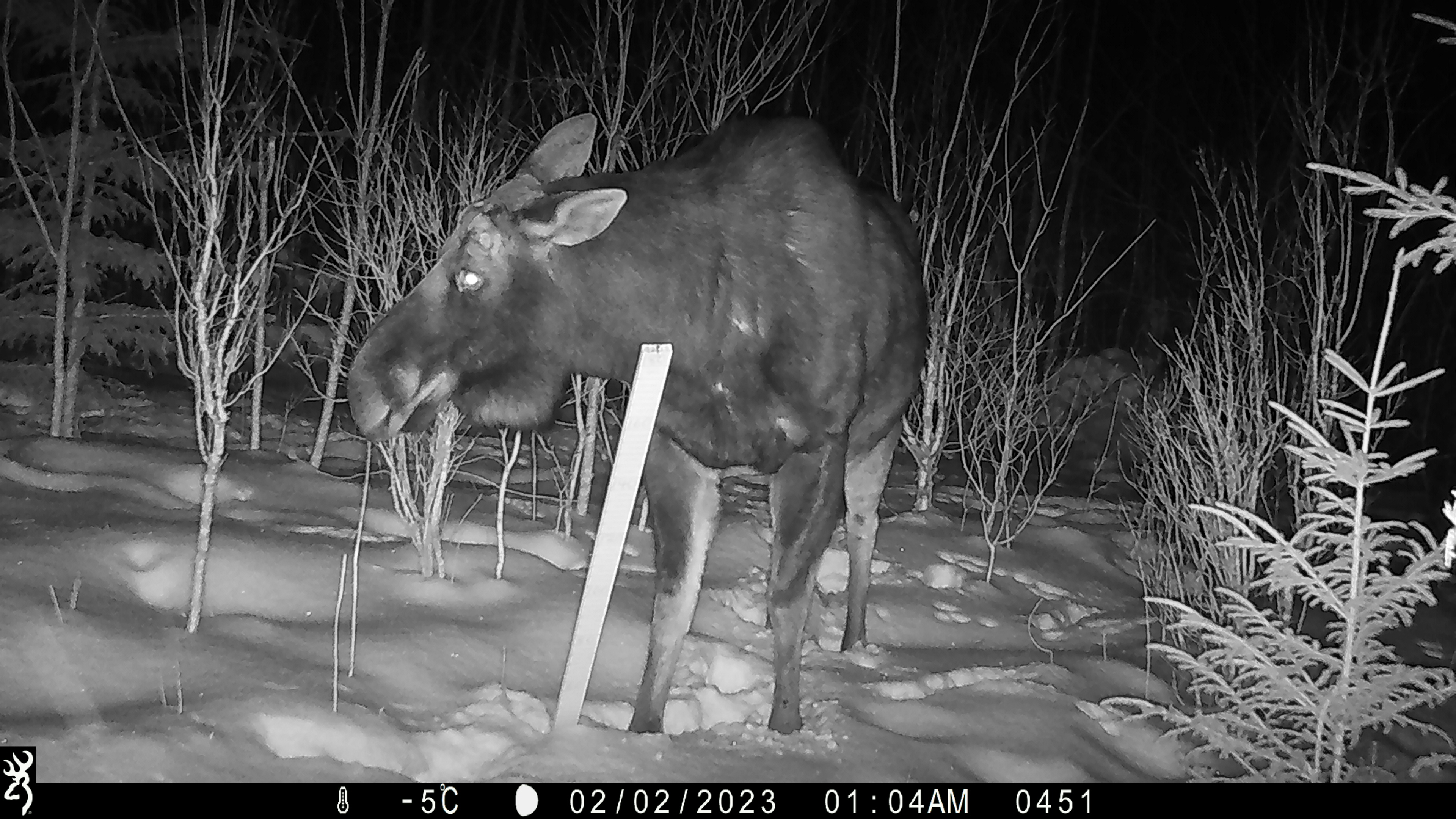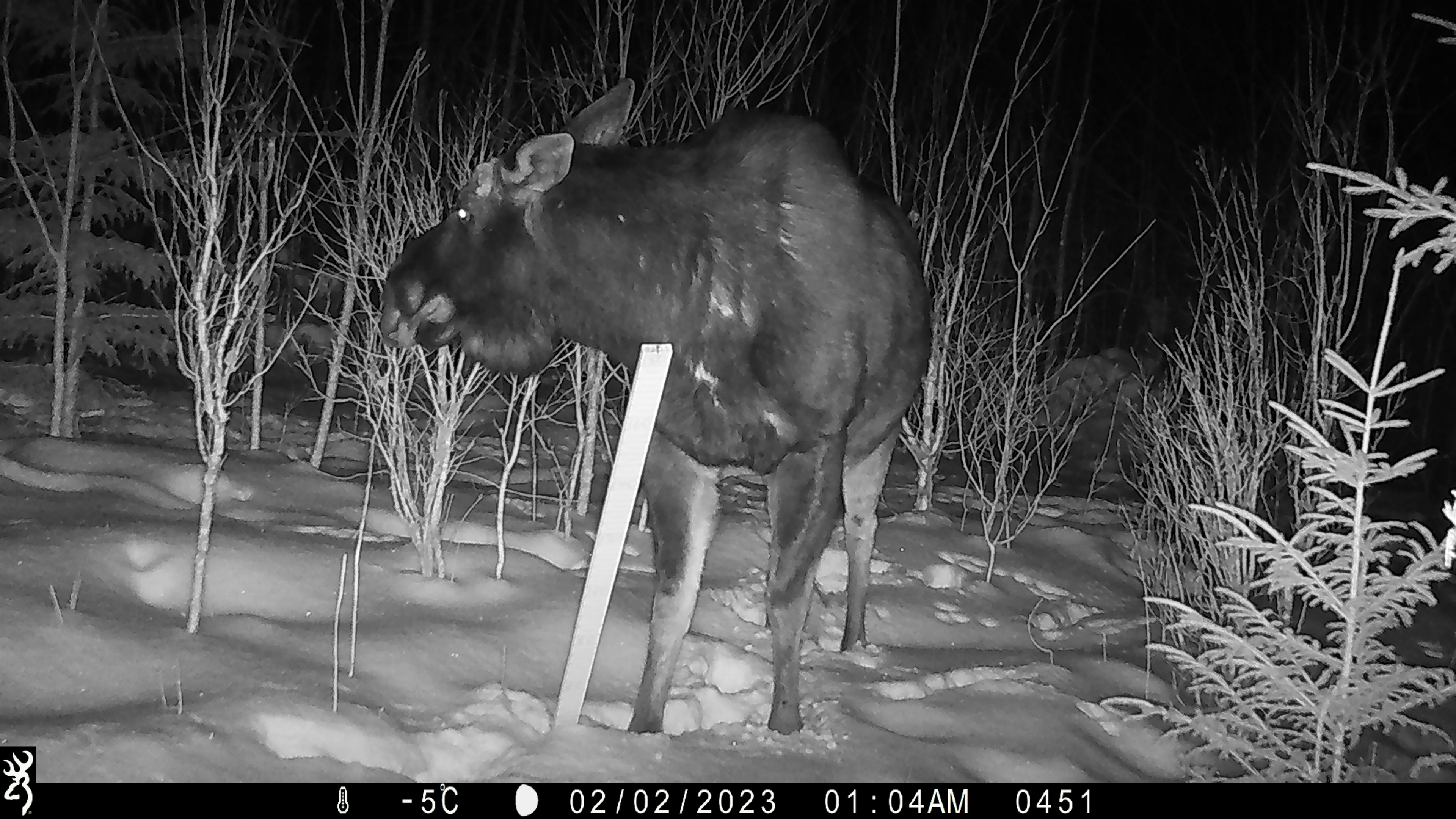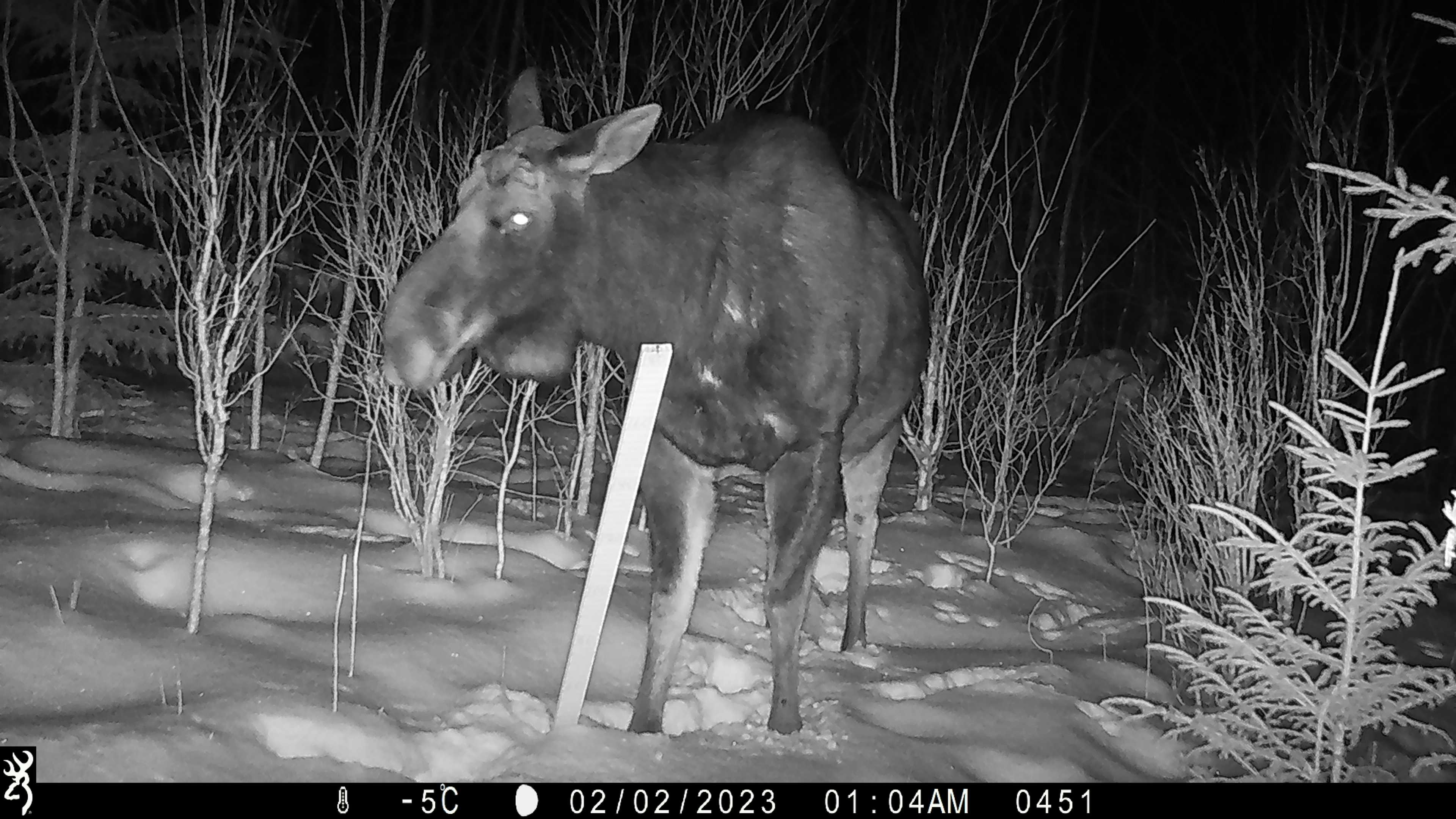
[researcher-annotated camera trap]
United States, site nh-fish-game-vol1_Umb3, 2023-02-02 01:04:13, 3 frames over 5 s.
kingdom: Animalia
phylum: Chordata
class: Mammalia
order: Artiodactyla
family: Cervidae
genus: Alces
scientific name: Alces alces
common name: moose